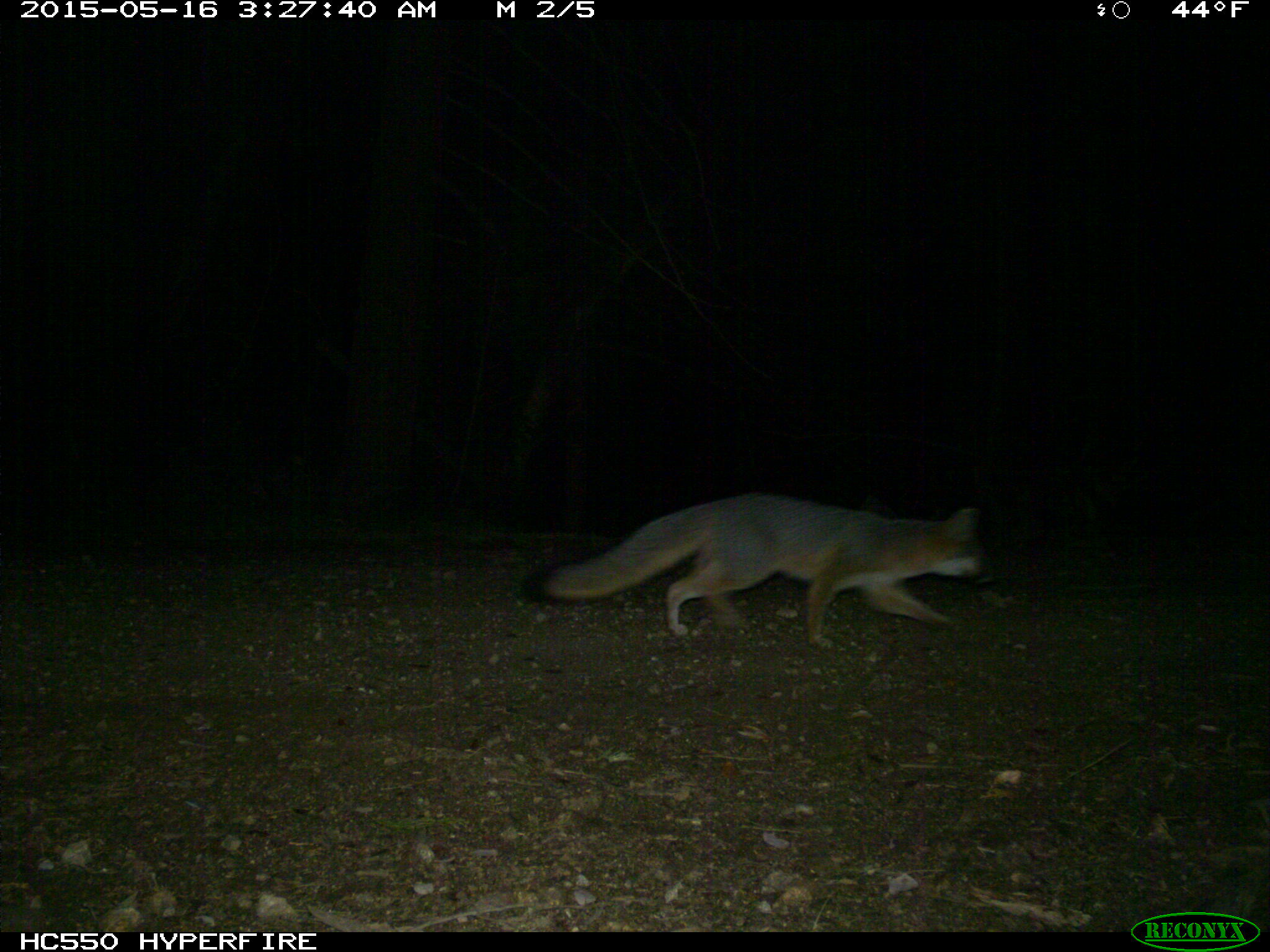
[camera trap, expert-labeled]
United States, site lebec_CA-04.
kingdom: Animalia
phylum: Chordata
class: Mammalia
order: Carnivora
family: Canidae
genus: Urocyon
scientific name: Urocyon cinereoargenteus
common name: gray fox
Urocyon cinereoargenteus (gray fox).